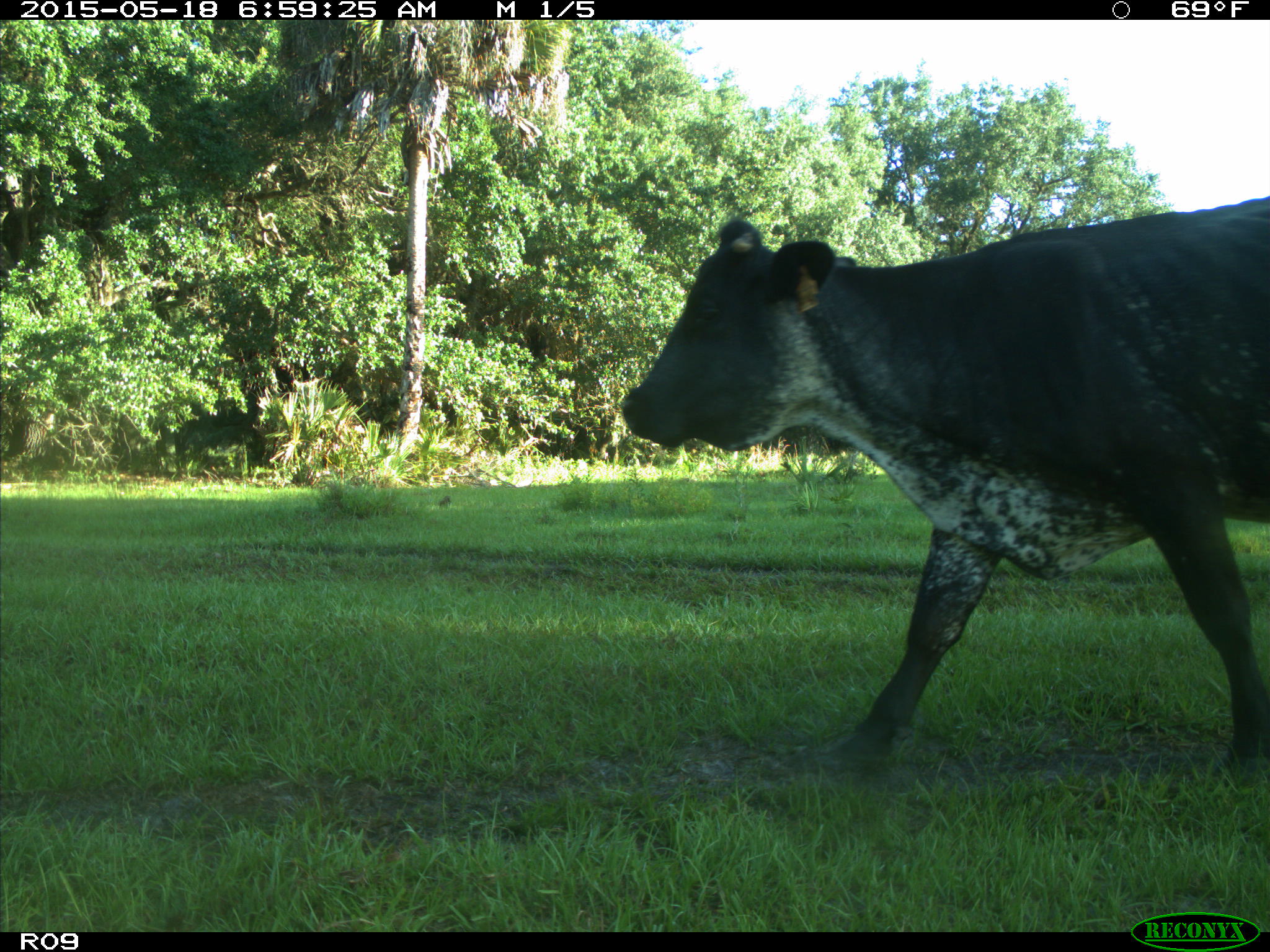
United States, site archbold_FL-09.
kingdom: Animalia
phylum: Chordata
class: Mammalia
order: Artiodactyla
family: Bovidae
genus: Bos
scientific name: Bos taurus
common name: domestic cow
Bos taurus (domestic cow).